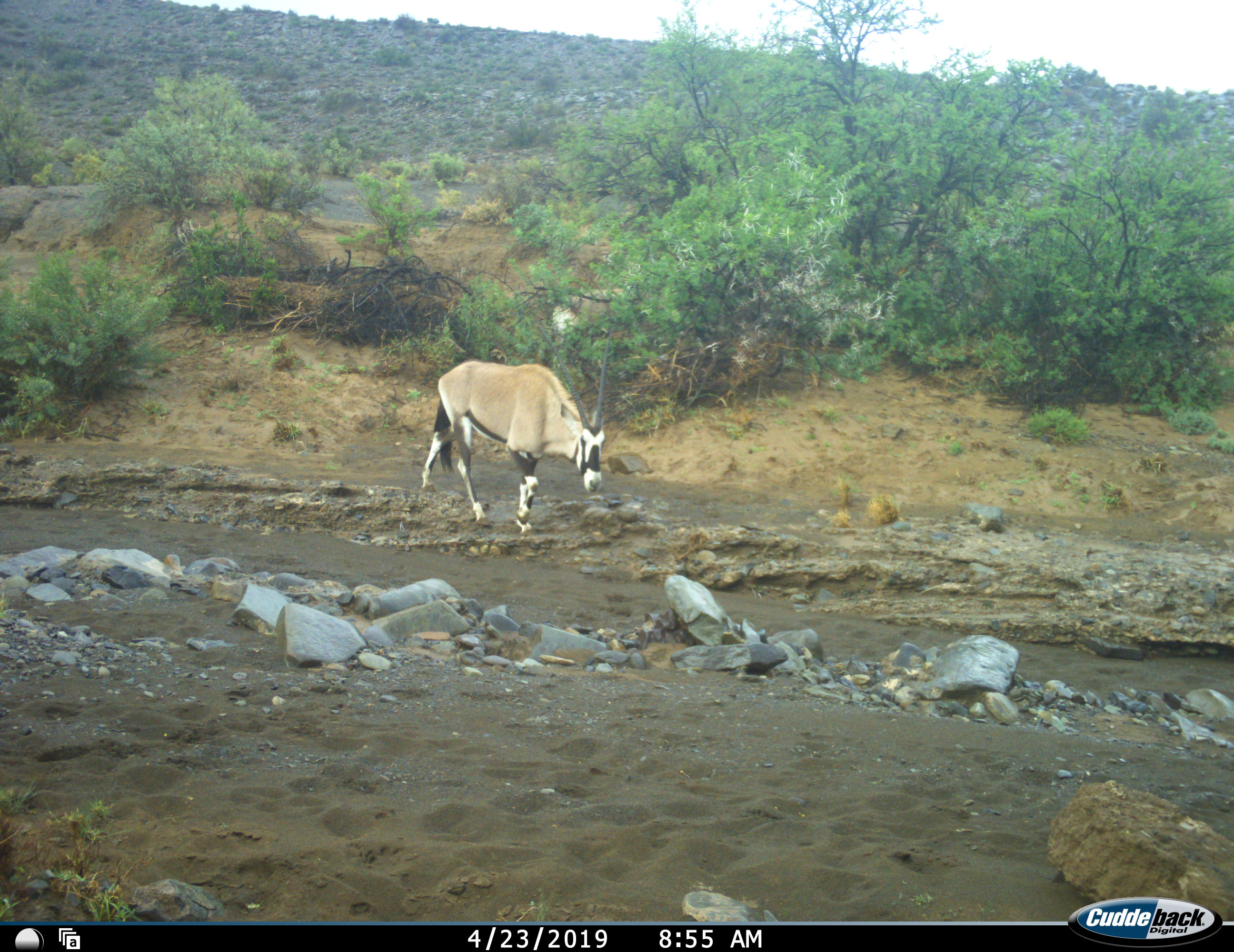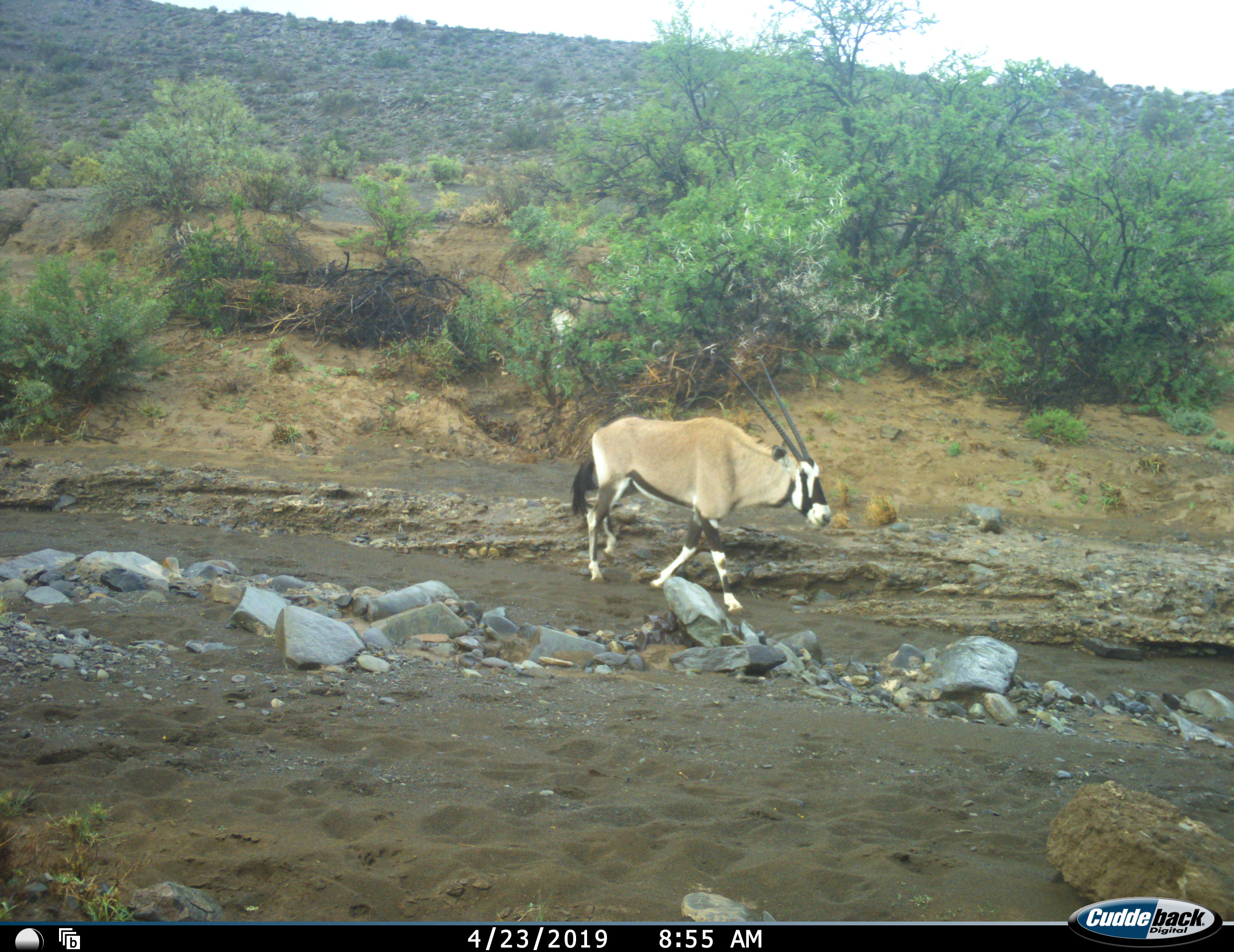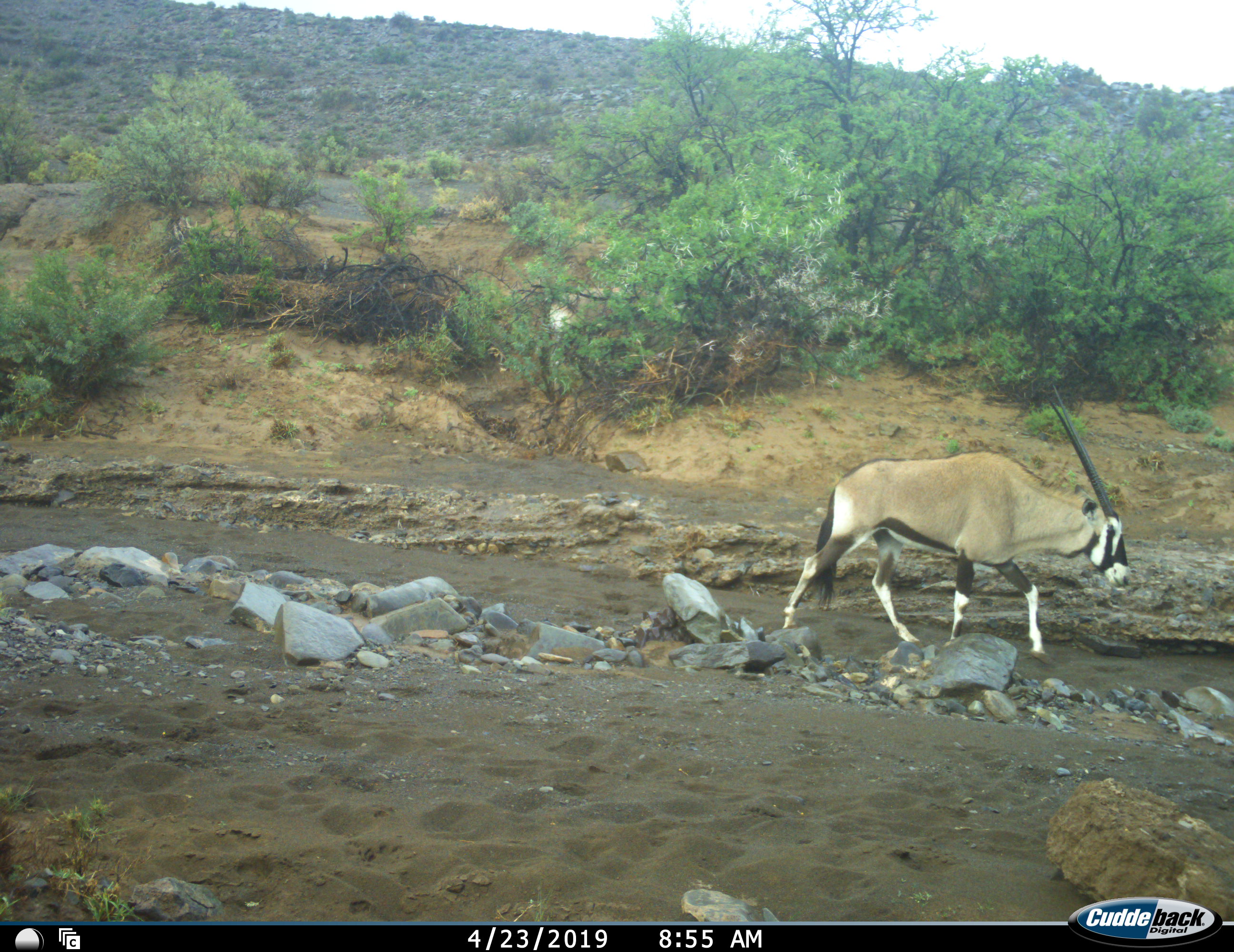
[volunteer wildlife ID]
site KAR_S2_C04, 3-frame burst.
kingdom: Animalia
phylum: Chordata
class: Mammalia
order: Artiodactyla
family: Bovidae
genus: Oryx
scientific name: Oryx gazella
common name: gemsbok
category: oryx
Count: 1.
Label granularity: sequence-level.